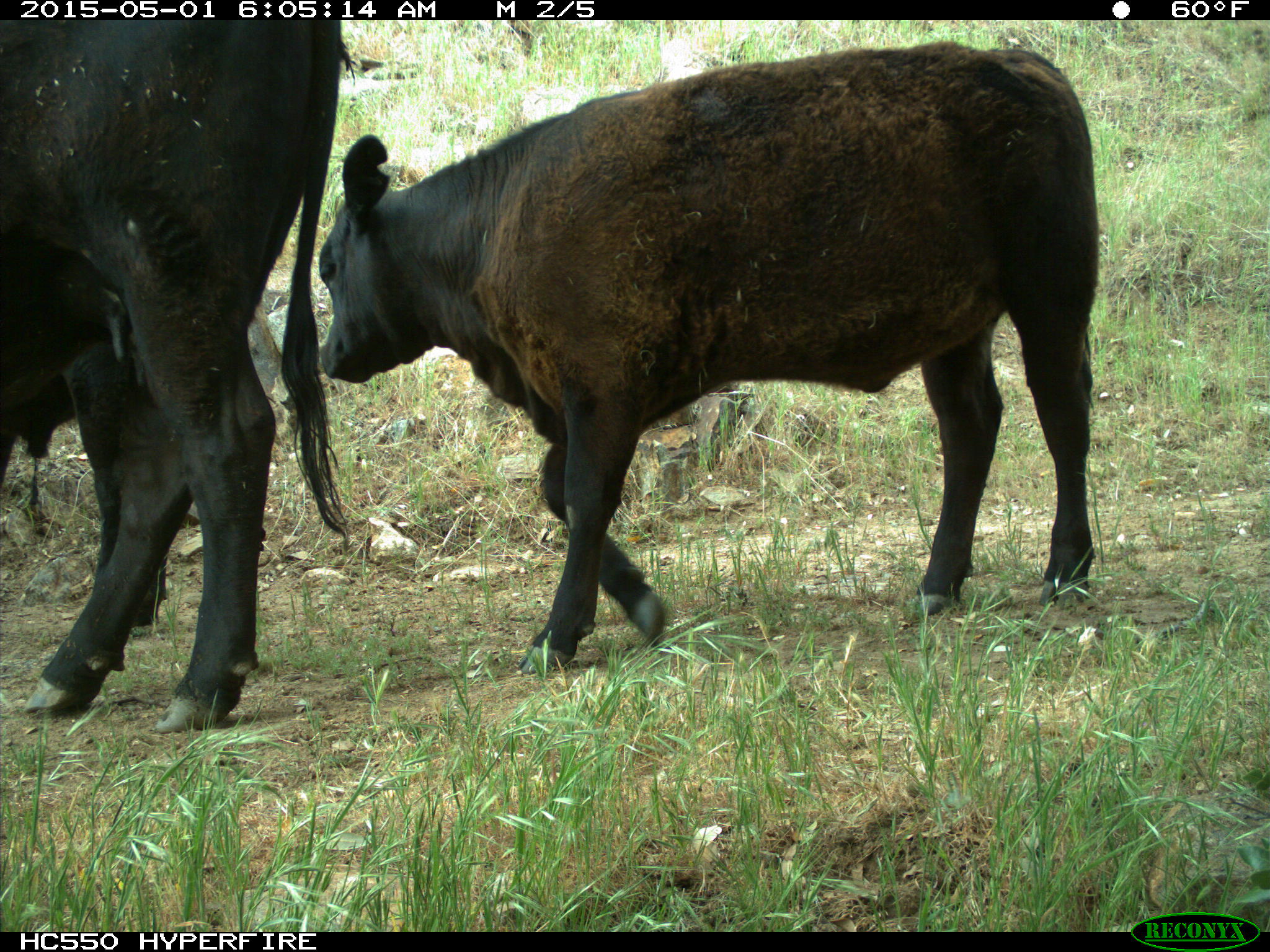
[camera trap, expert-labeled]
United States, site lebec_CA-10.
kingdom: Animalia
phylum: Chordata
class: Mammalia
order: Artiodactyla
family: Bovidae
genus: Bos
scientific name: Bos taurus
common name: domestic cow